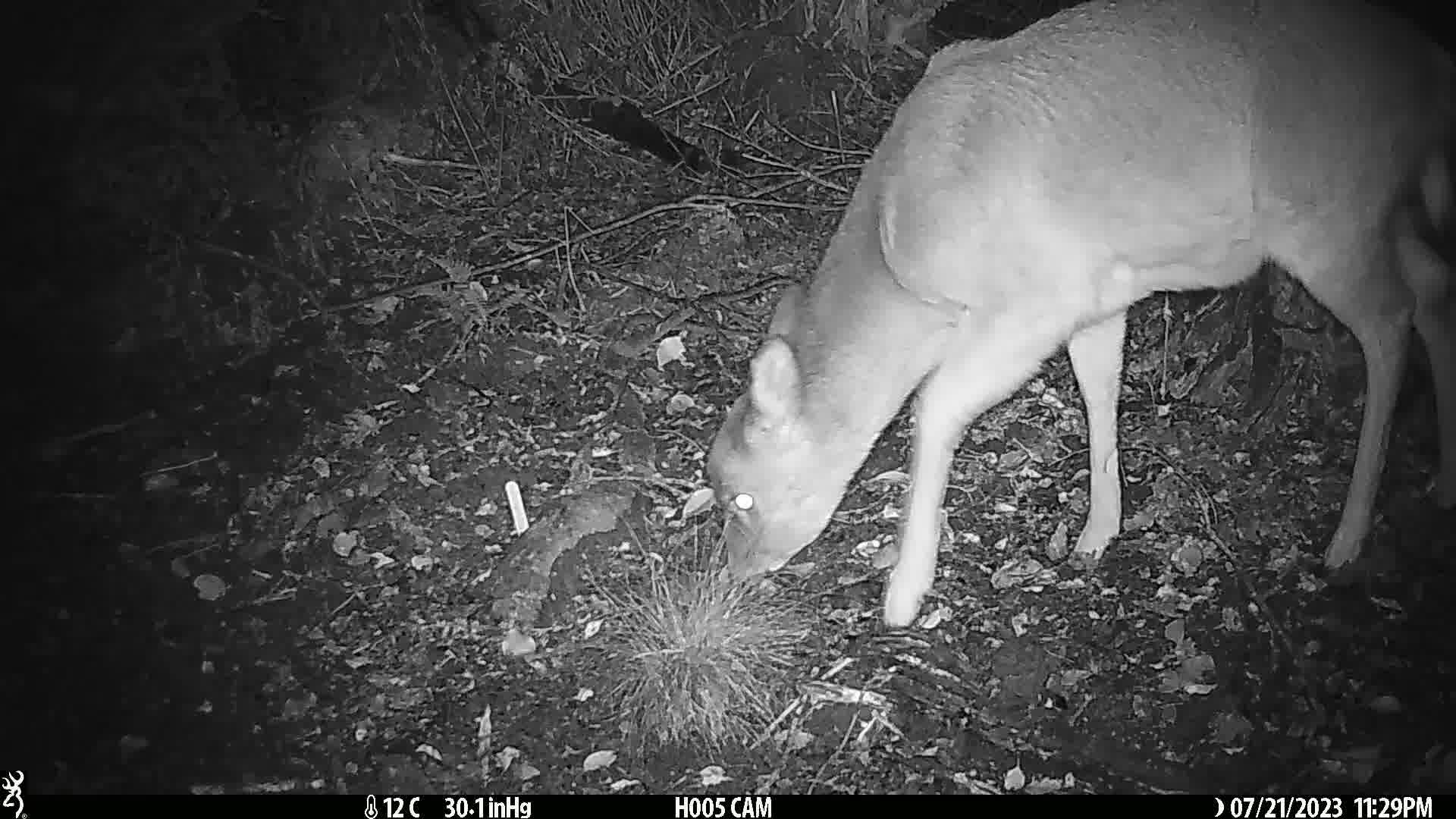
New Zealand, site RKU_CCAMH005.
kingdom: Animalia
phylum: Chordata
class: Mammalia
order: Artiodactyla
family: Cervidae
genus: Odocoileus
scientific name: Odocoileus virginianus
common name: white-tailed deer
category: white tailed deer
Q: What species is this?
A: White tailed deer (white-tailed deer) (Odocoileus virginianus).